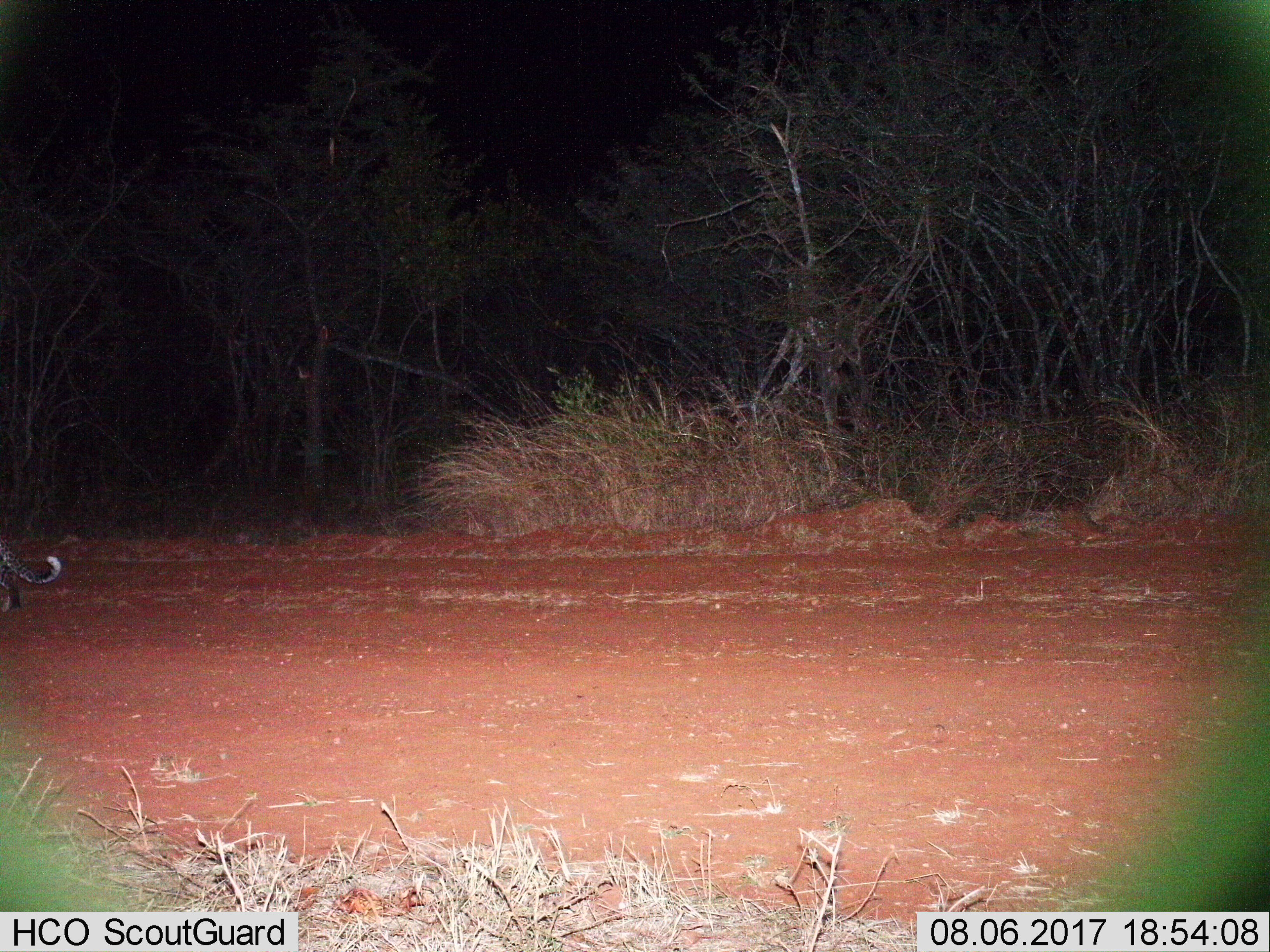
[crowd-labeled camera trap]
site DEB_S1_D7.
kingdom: Animalia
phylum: Chordata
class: Mammalia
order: Carnivora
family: Felidae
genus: Panthera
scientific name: Panthera pardus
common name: leopard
Leopard (Panthera pardus), count 1. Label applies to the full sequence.